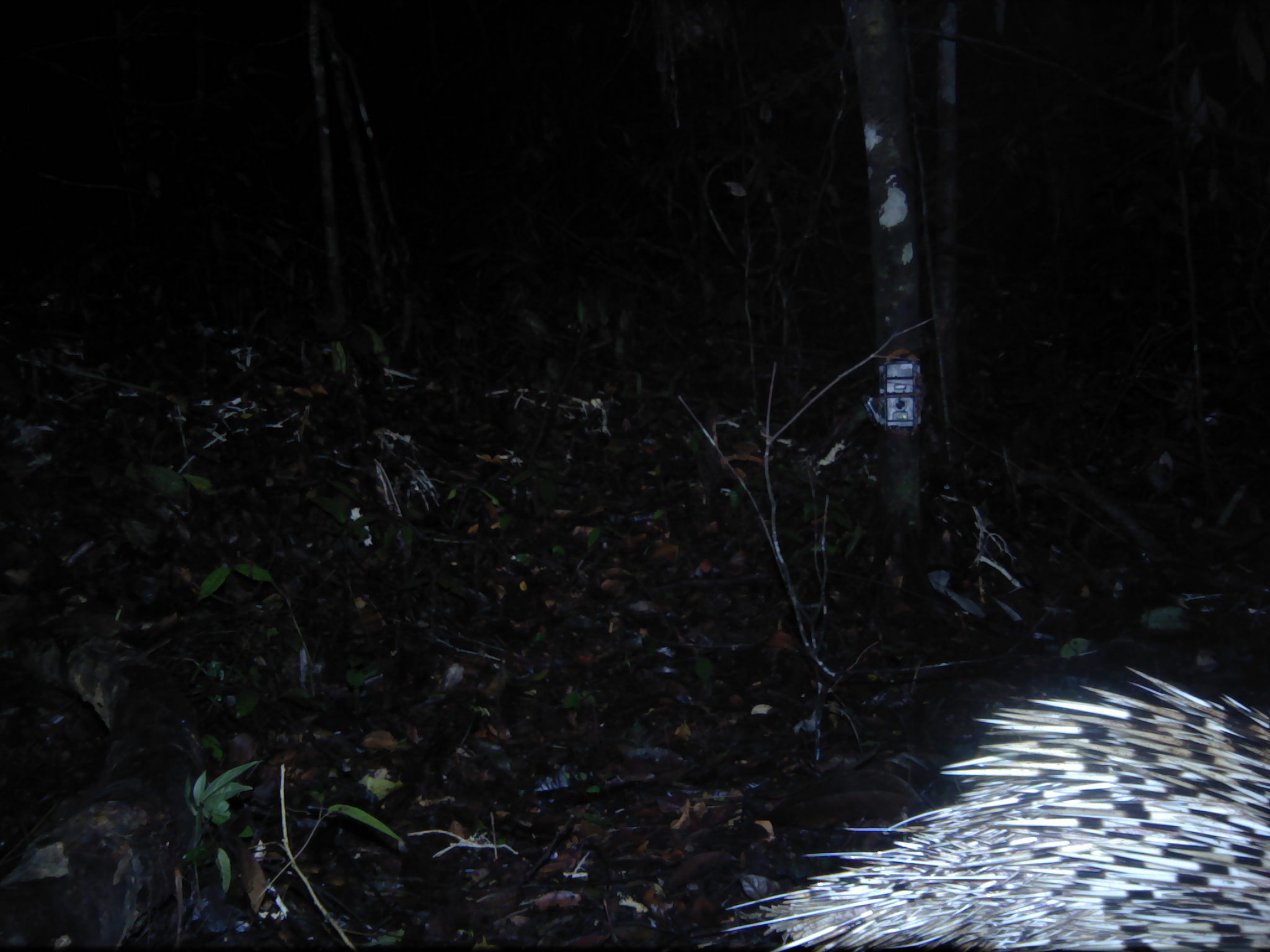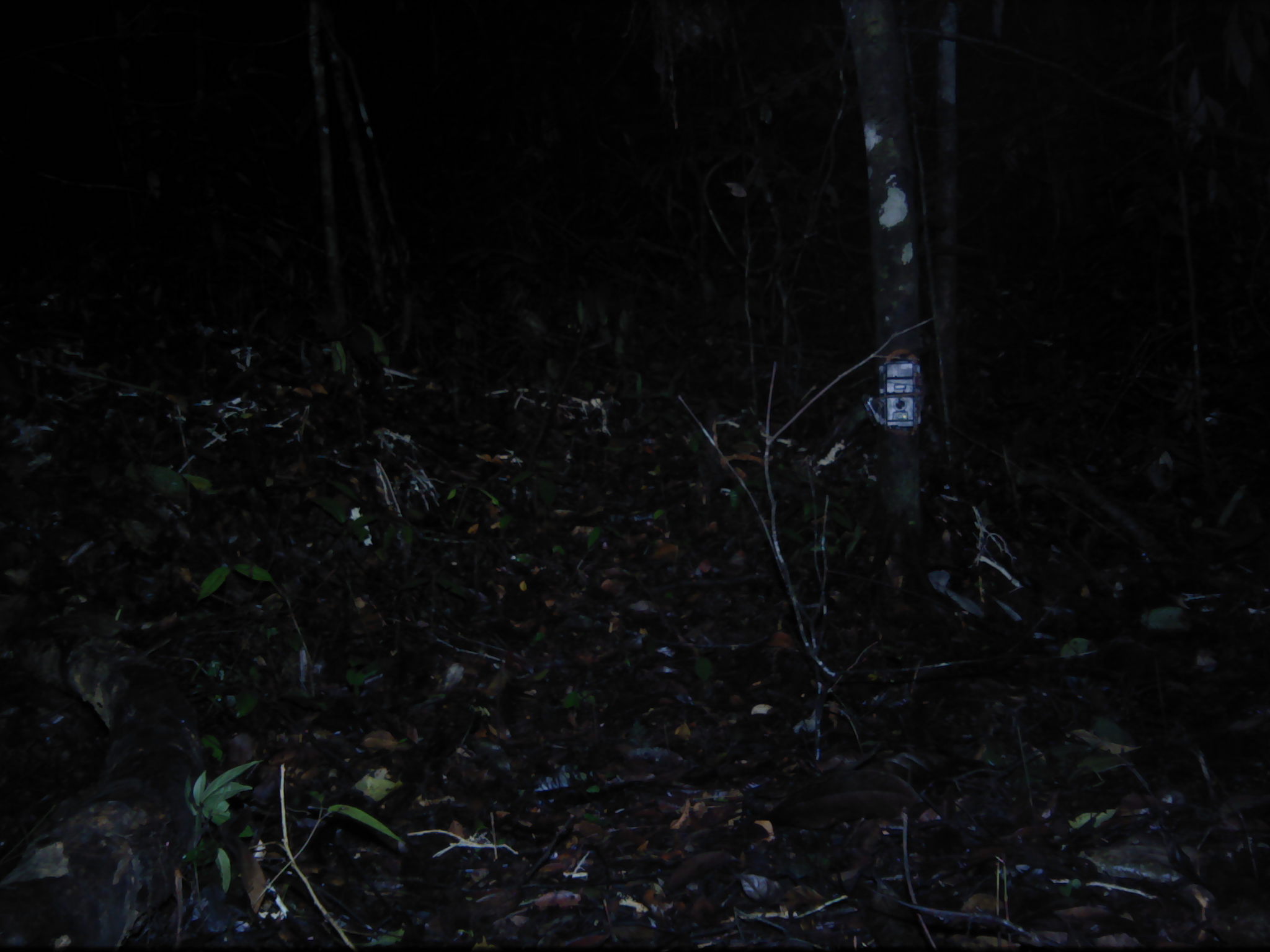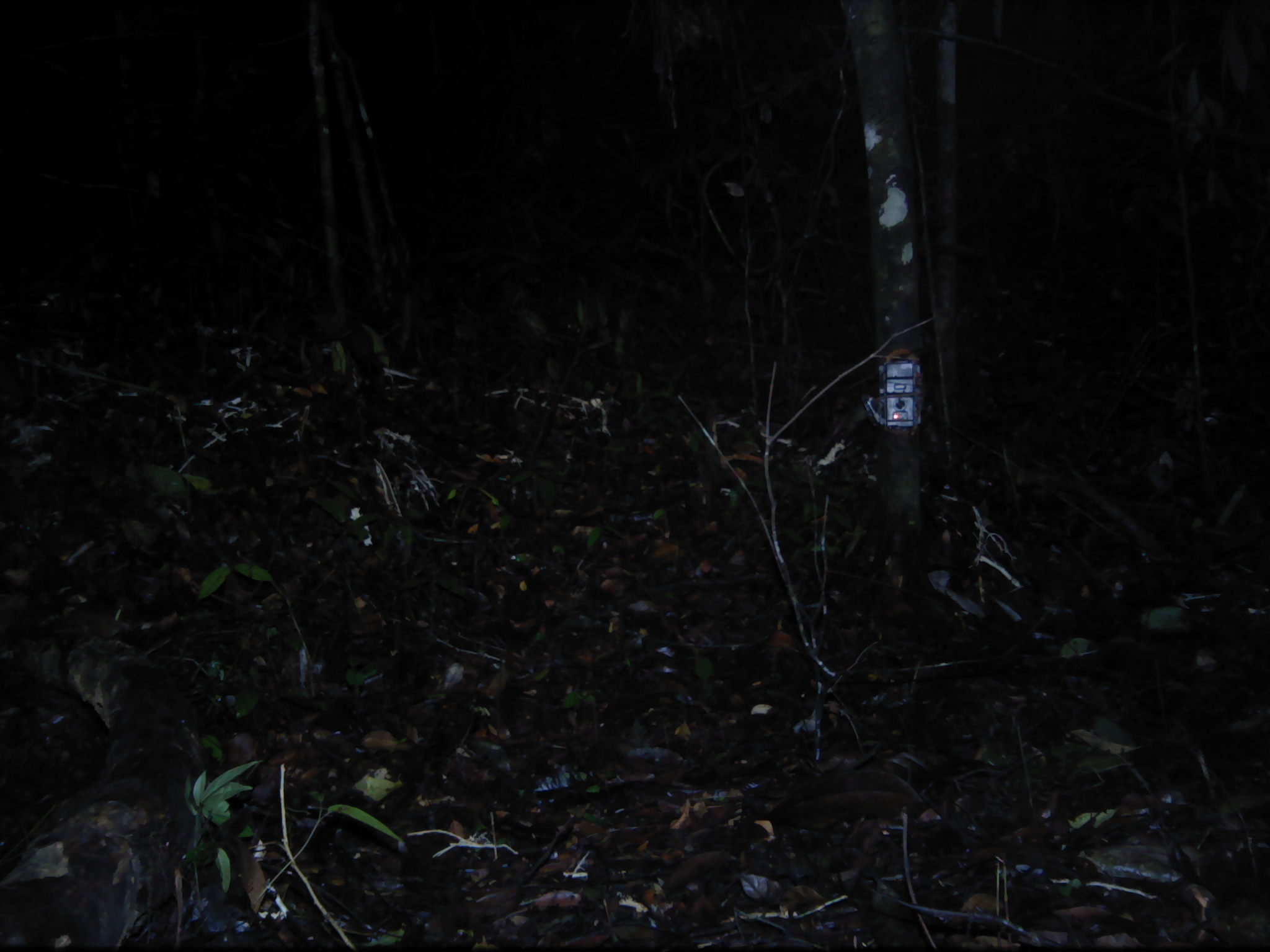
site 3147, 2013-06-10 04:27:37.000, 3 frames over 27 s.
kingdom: Animalia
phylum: Chordata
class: Mammalia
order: Rodentia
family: Hystricidae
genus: Hystrix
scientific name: Hystrix brachyura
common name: east asian porcupine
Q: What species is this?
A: Hystrix brachyura (east asian porcupine).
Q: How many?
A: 1.